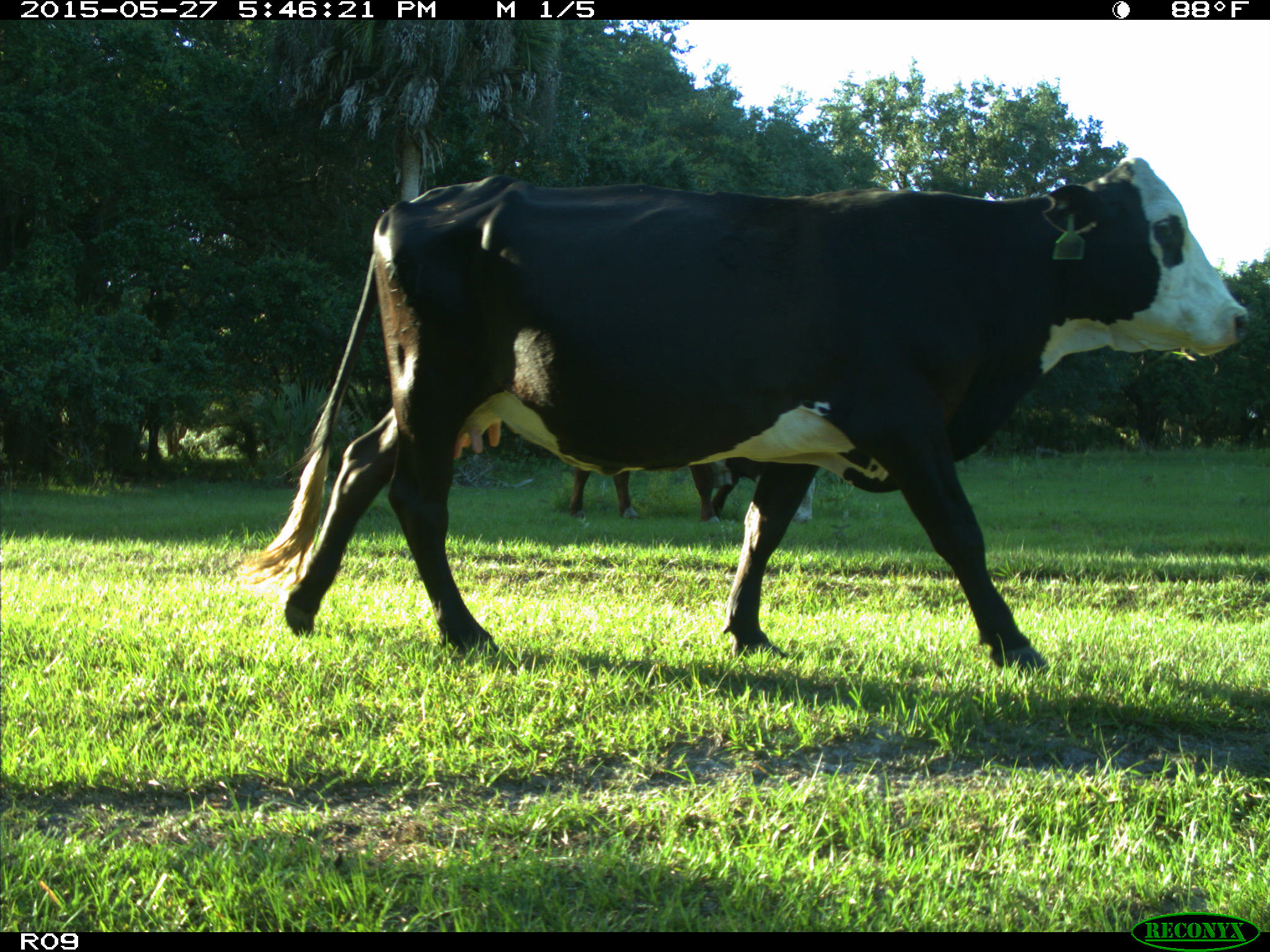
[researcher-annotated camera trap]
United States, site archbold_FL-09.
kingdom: Animalia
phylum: Chordata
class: Mammalia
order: Artiodactyla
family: Bovidae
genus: Bos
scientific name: Bos taurus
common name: domestic cow